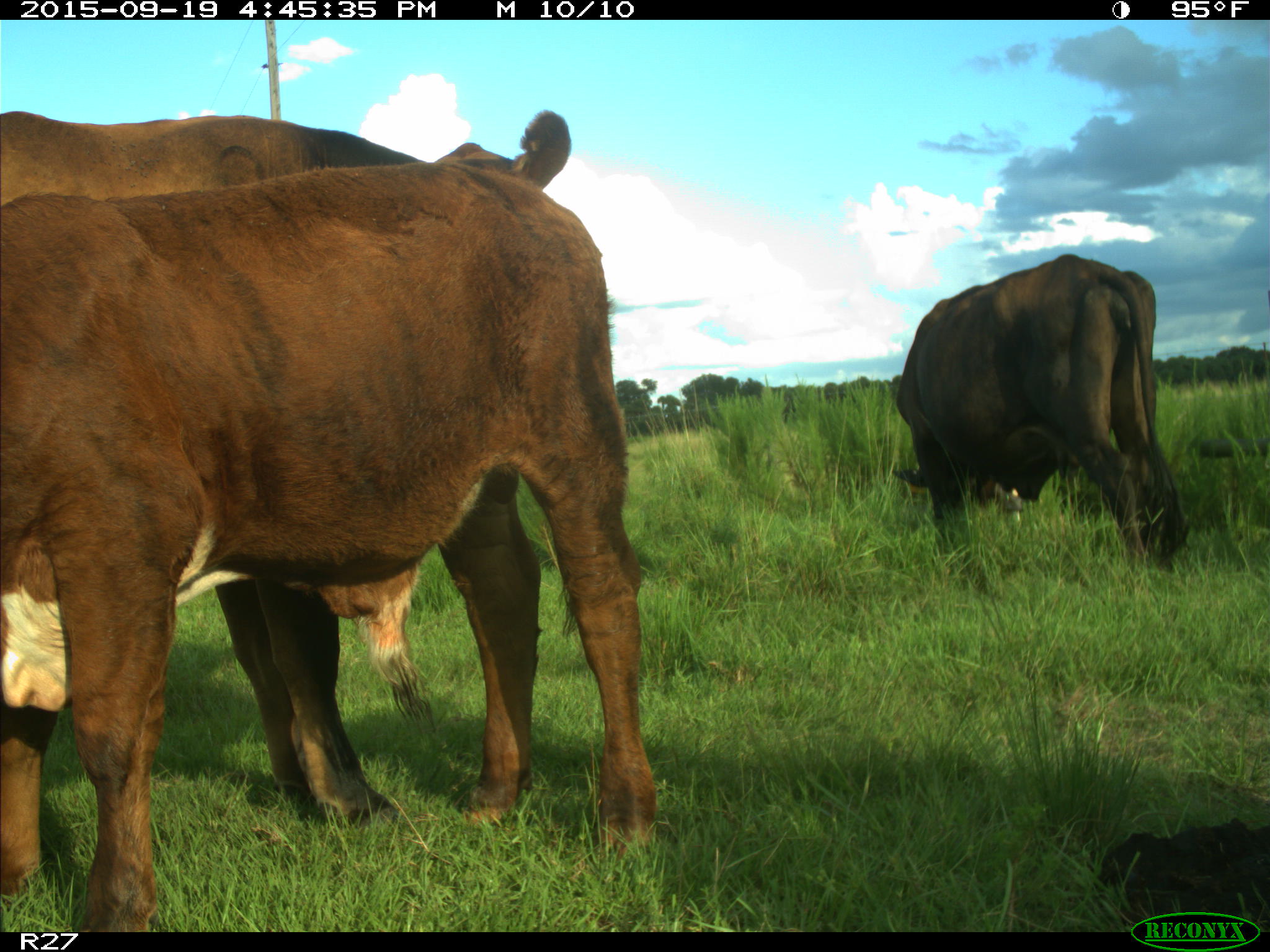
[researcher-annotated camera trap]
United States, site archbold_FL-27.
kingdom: Animalia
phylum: Chordata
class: Mammalia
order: Artiodactyla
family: Bovidae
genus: Bos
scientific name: Bos taurus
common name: domestic cow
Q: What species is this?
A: Bos taurus (domestic cow).